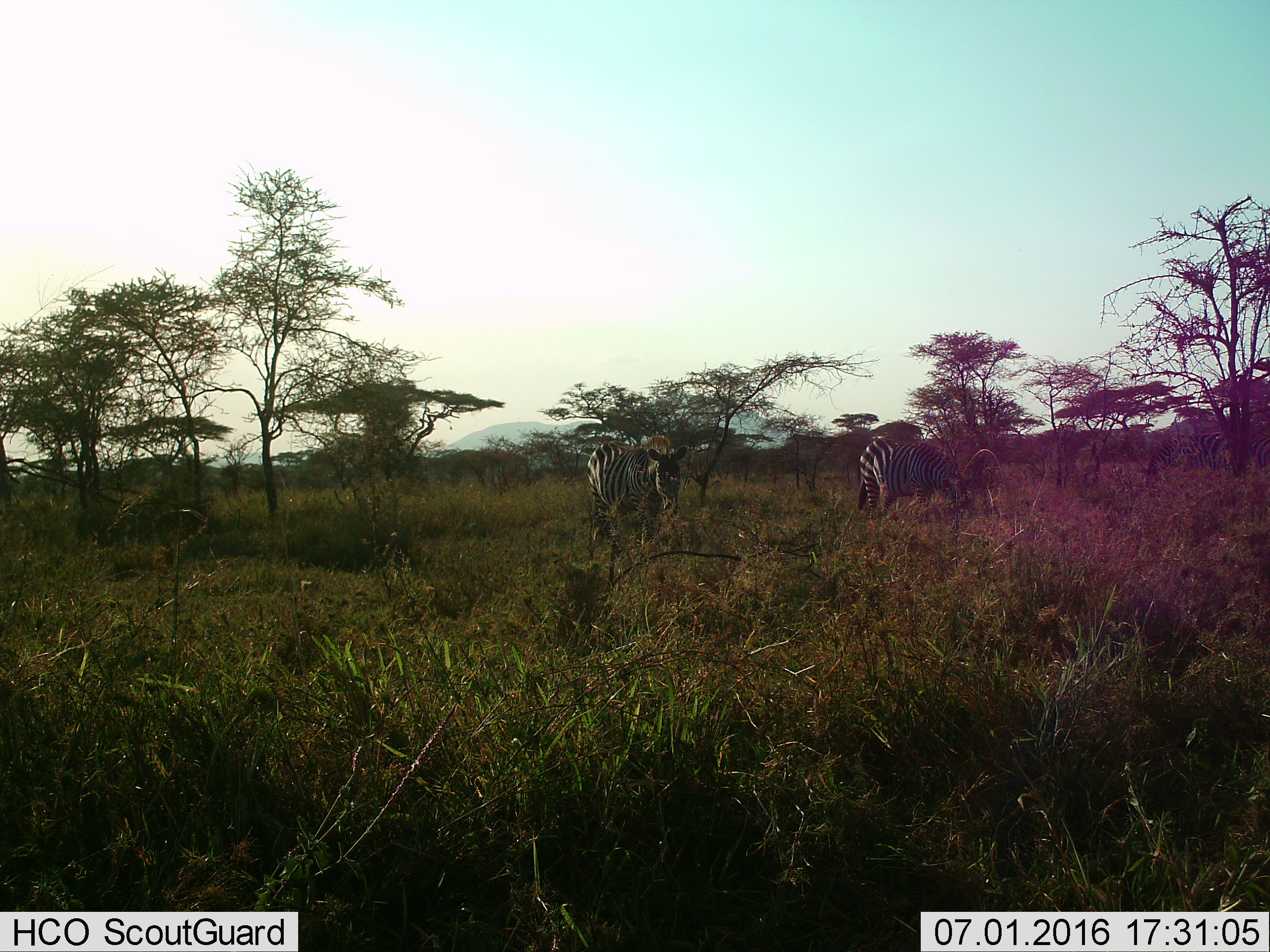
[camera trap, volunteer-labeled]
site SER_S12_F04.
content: unidentified animal